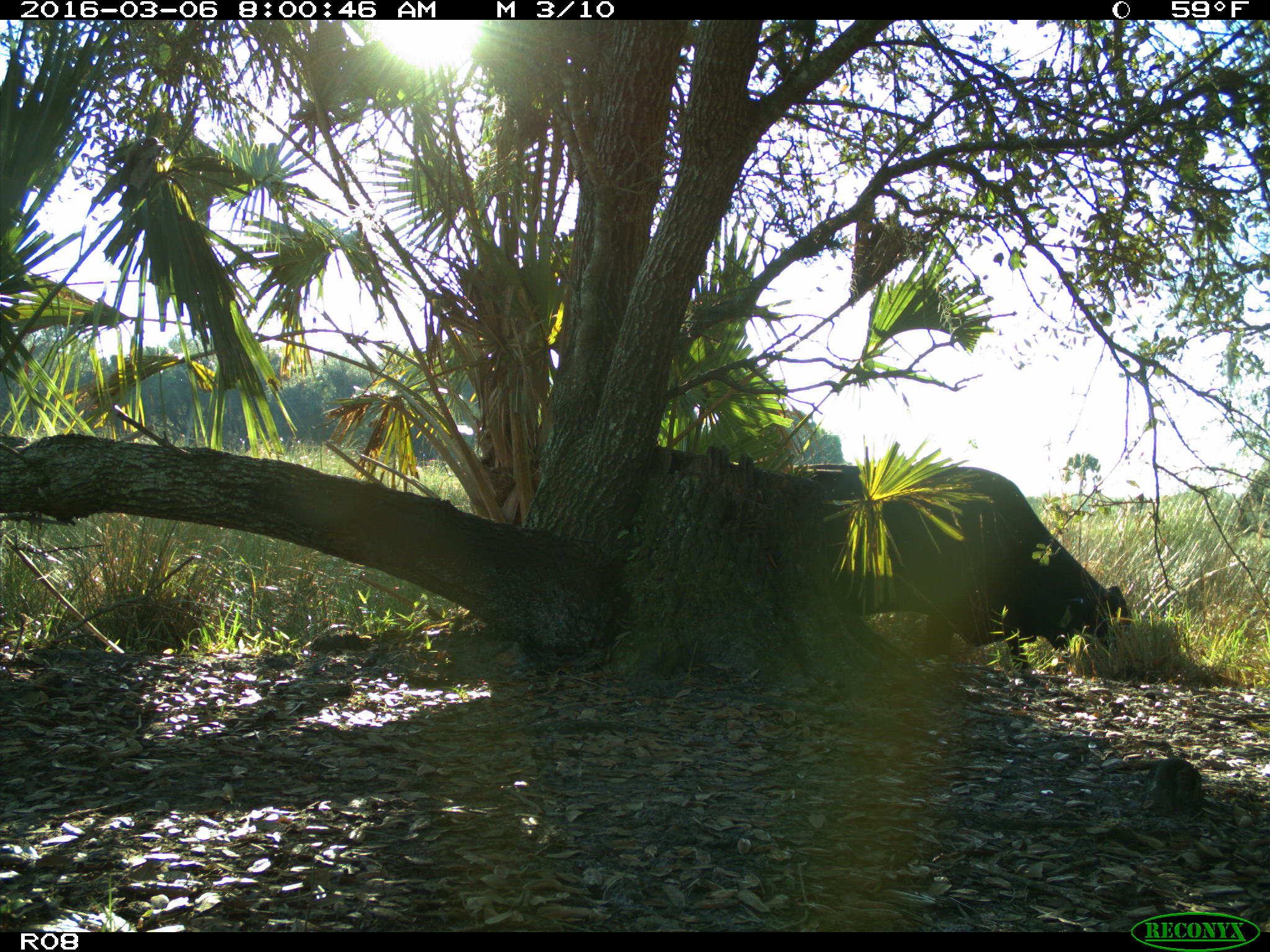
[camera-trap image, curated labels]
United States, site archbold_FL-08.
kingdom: Animalia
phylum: Chordata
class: Mammalia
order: Artiodactyla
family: Bovidae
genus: Bos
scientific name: Bos taurus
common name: domestic cow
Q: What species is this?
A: Bos taurus (domestic cow).